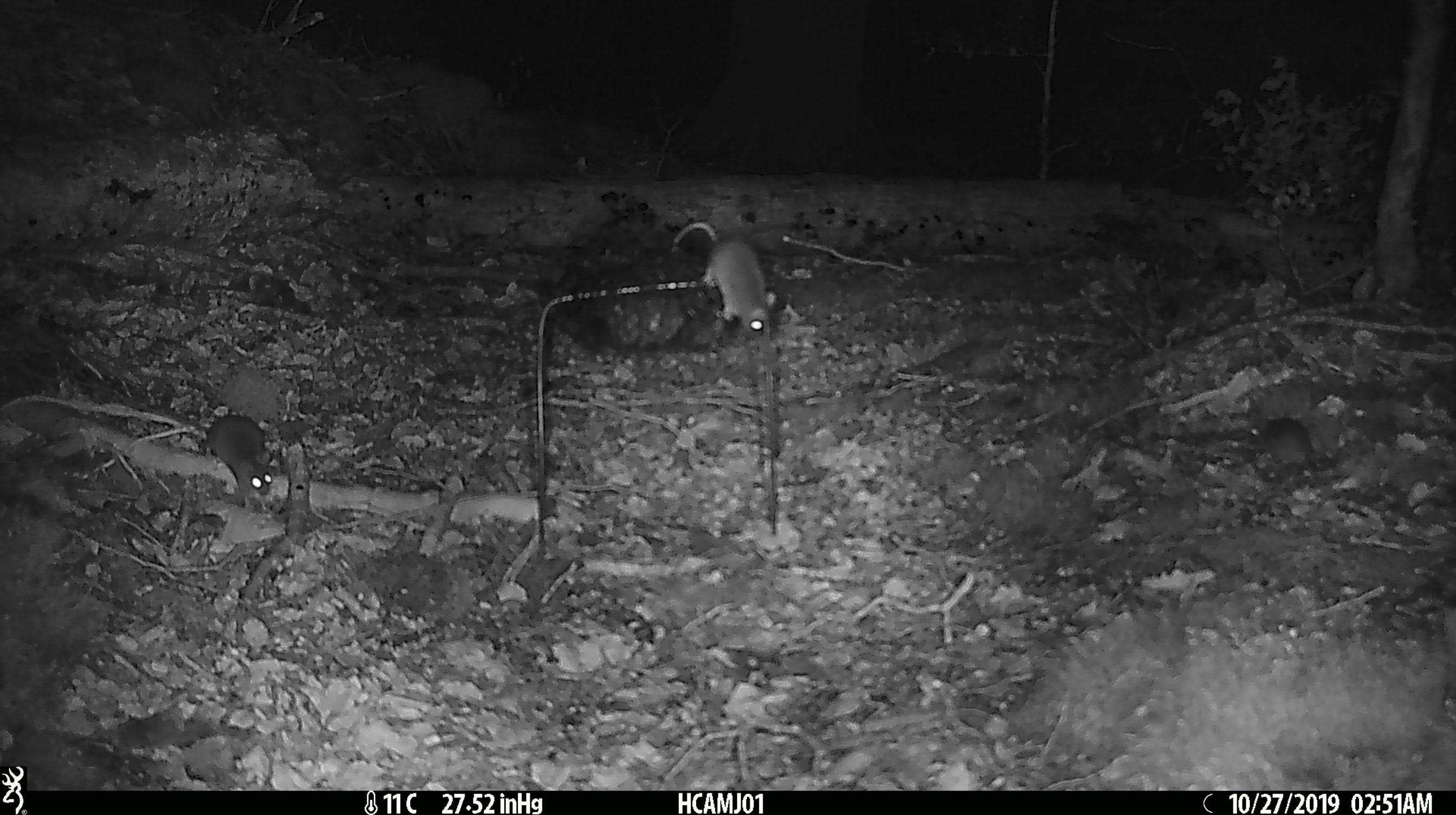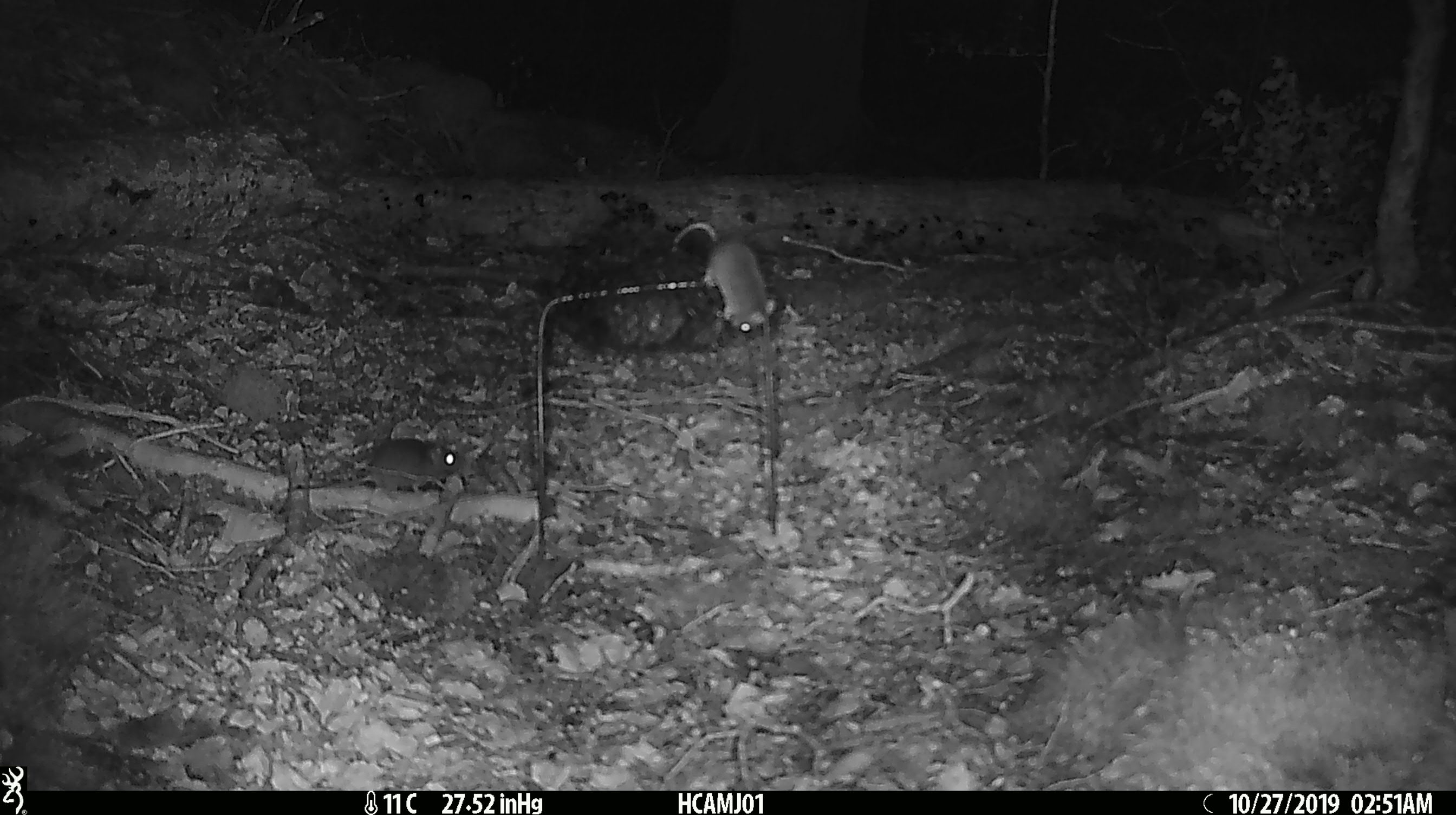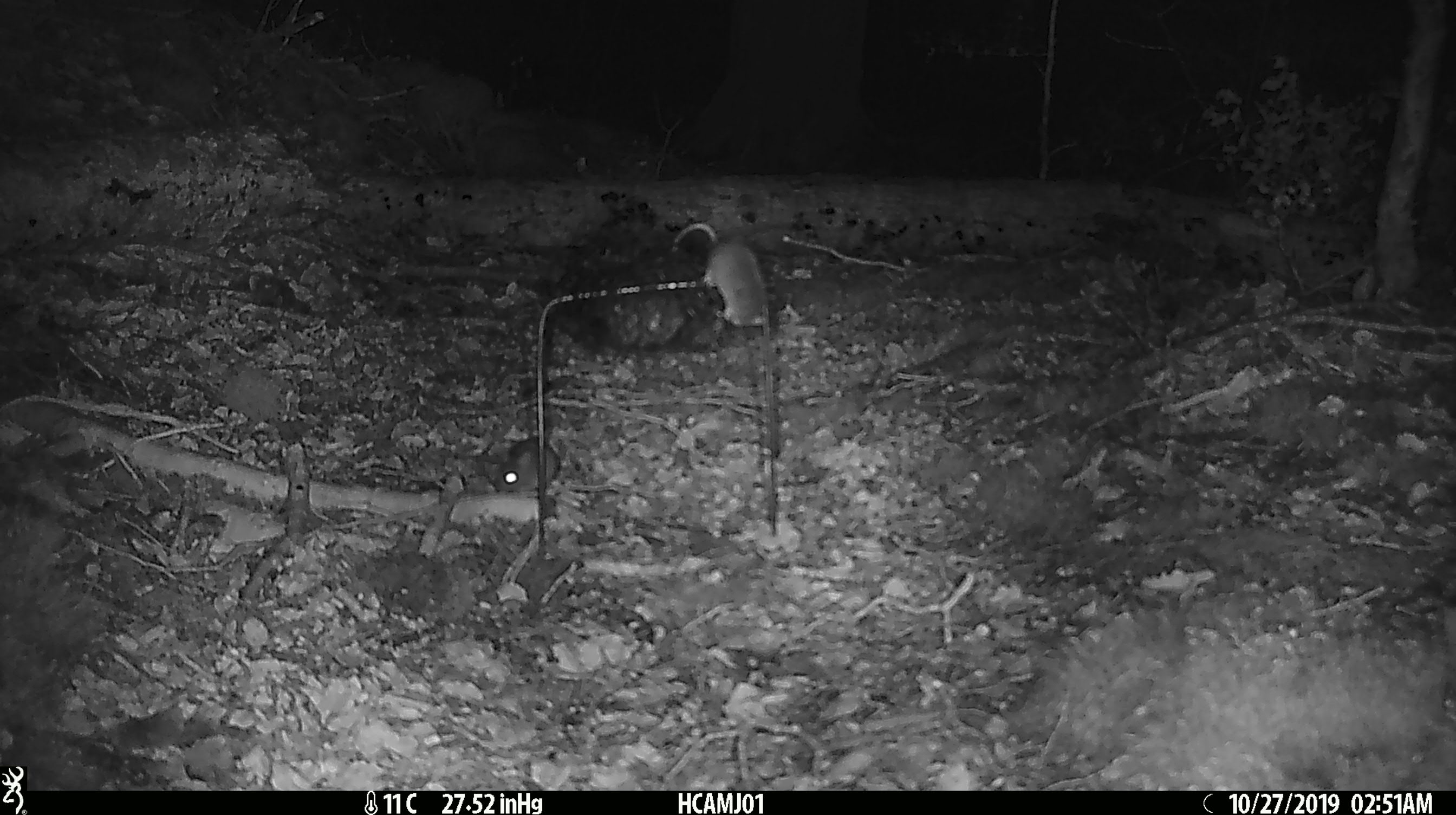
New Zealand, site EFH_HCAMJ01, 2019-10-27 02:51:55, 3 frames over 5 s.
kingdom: Animalia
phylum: Chordata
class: Mammalia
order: Rodentia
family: Muridae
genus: Mus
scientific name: Mus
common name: mouse